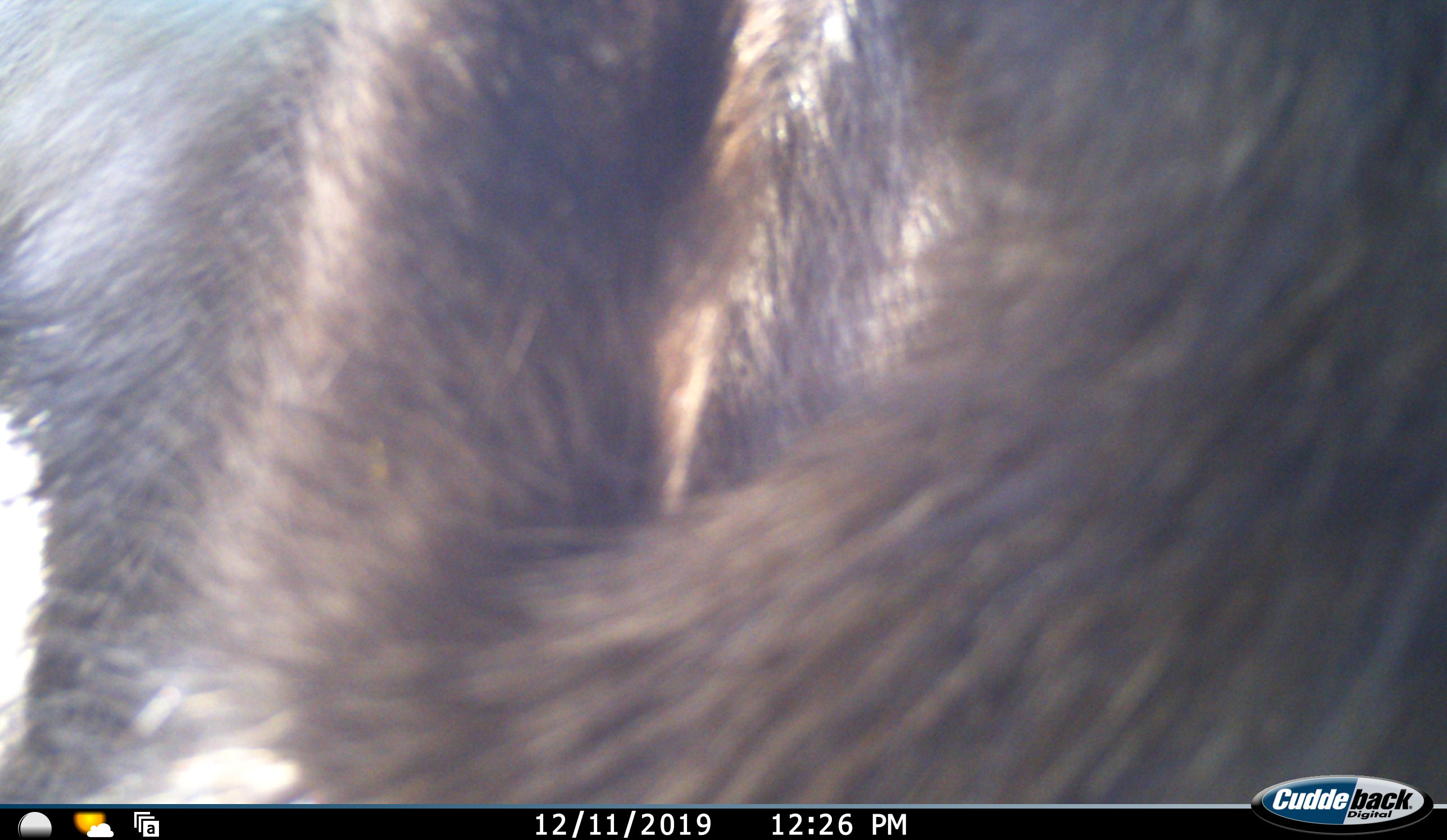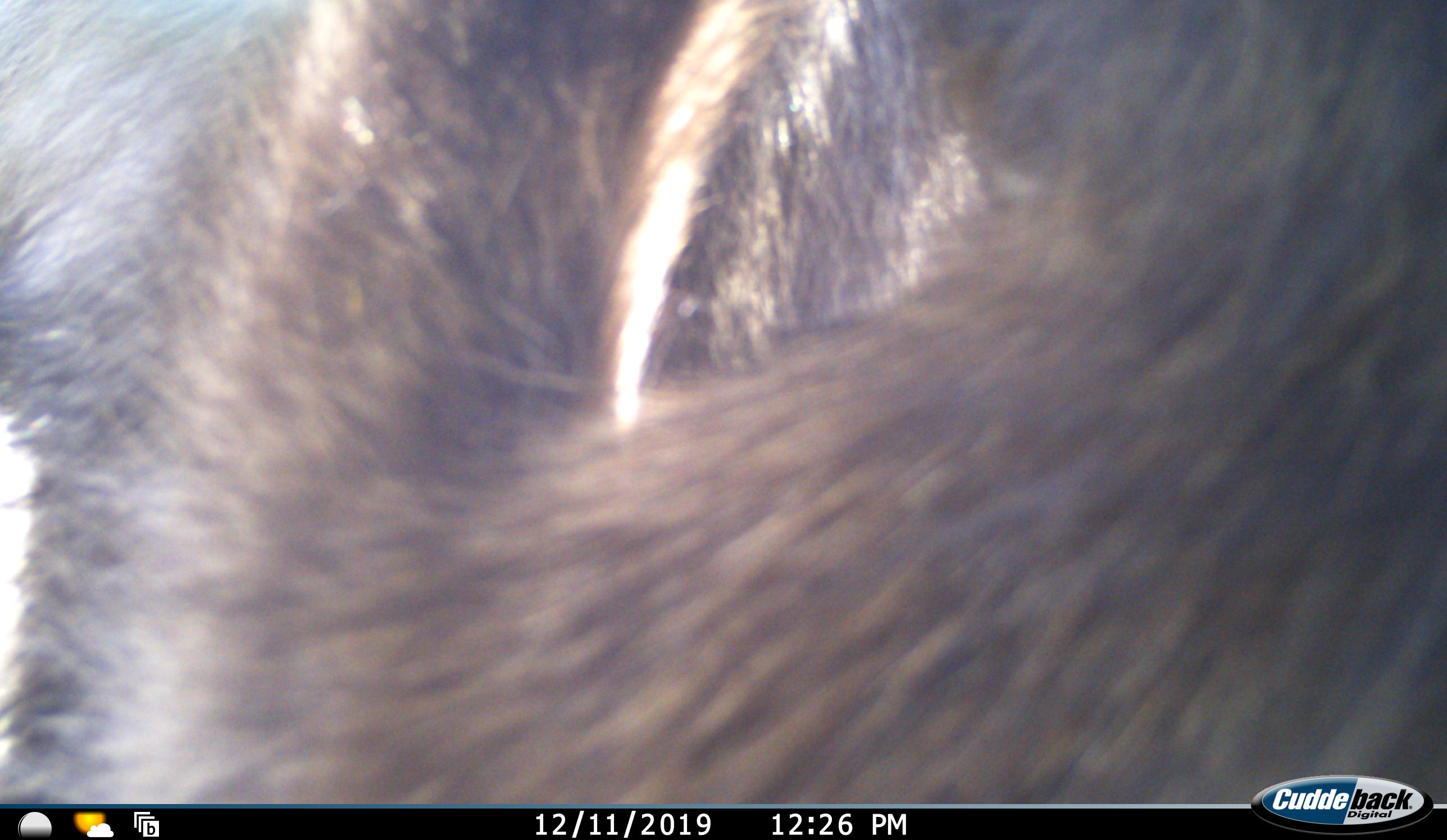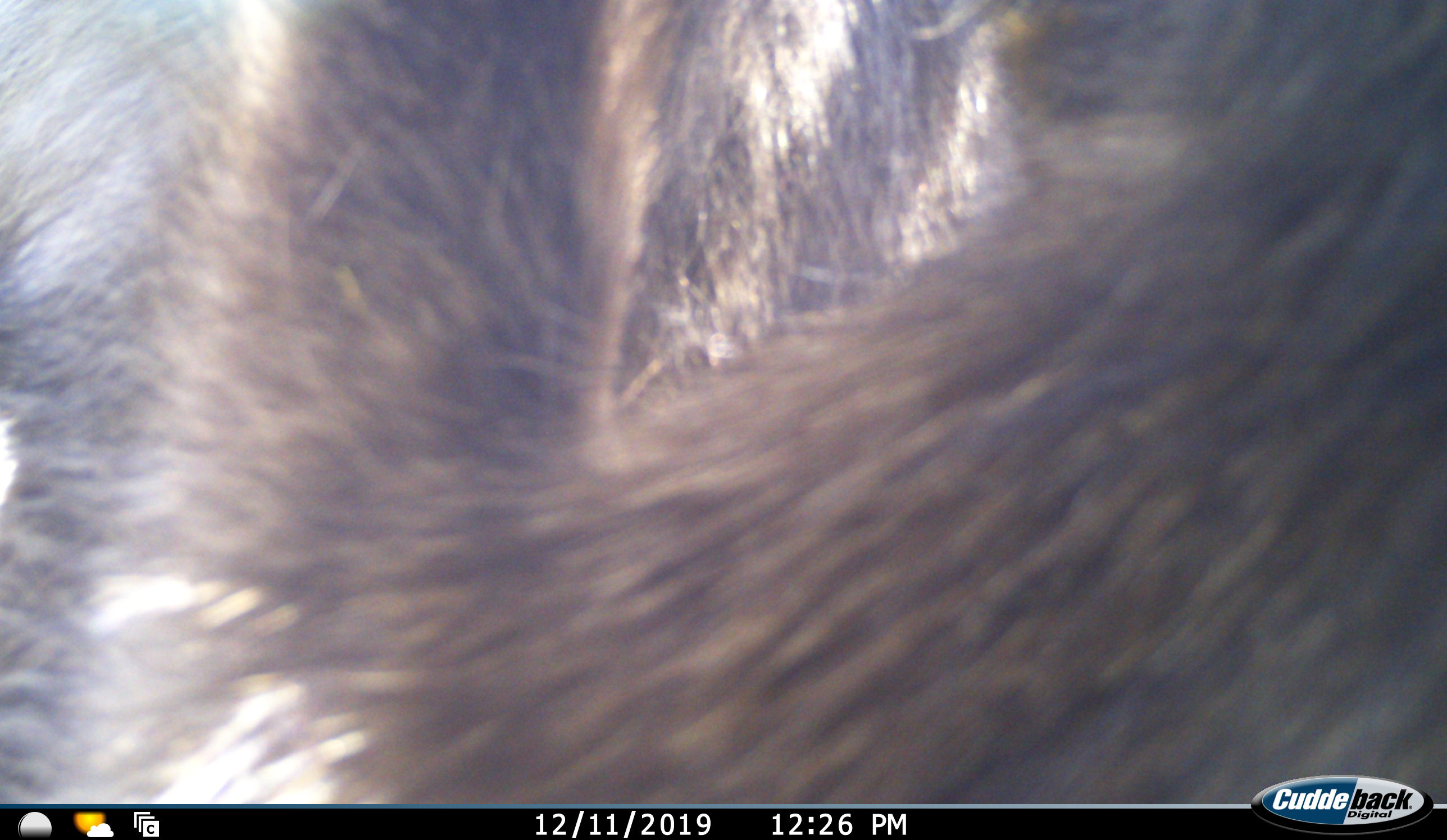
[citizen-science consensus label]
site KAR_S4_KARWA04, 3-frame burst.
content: unidentified animal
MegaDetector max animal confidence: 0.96